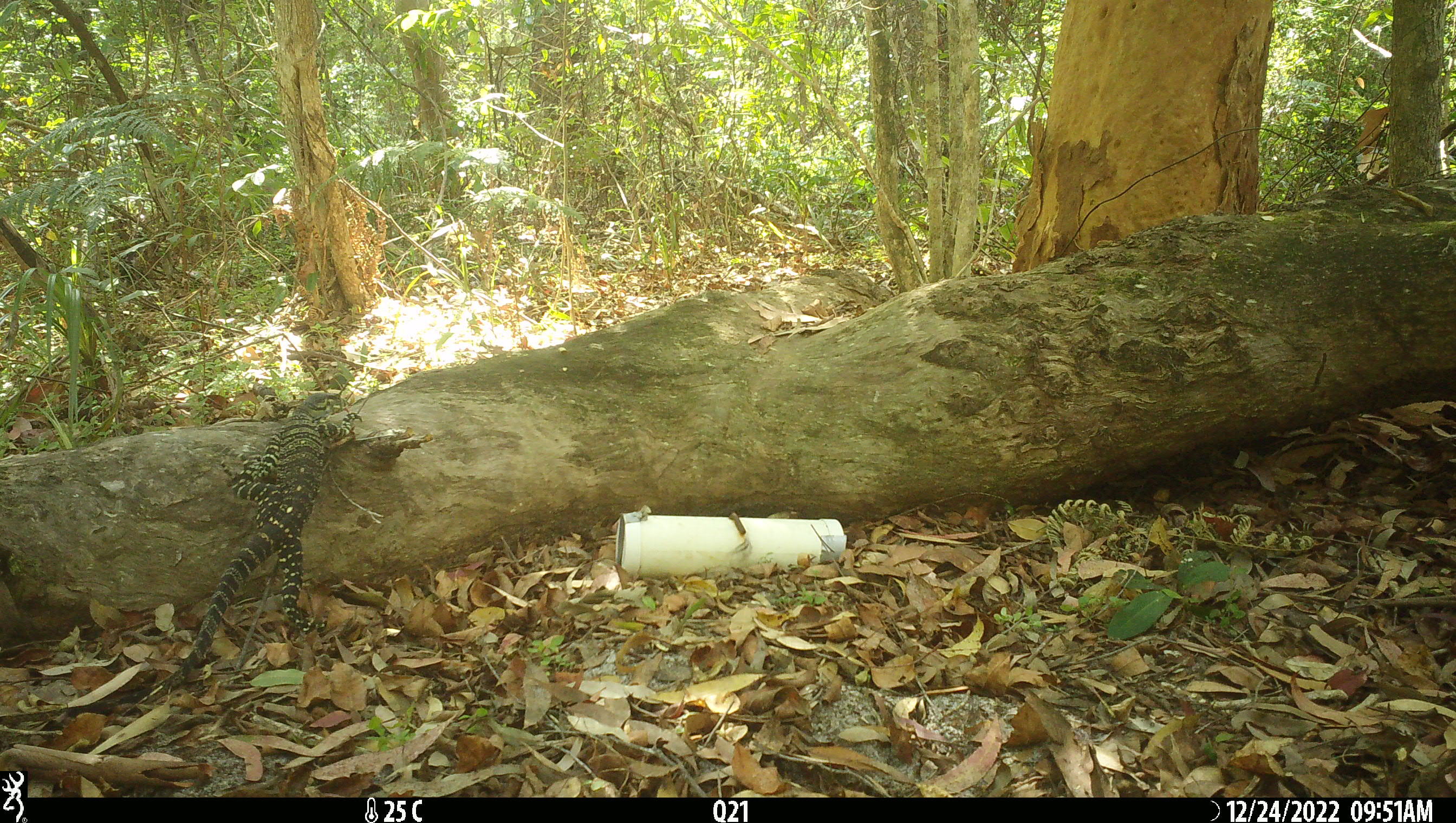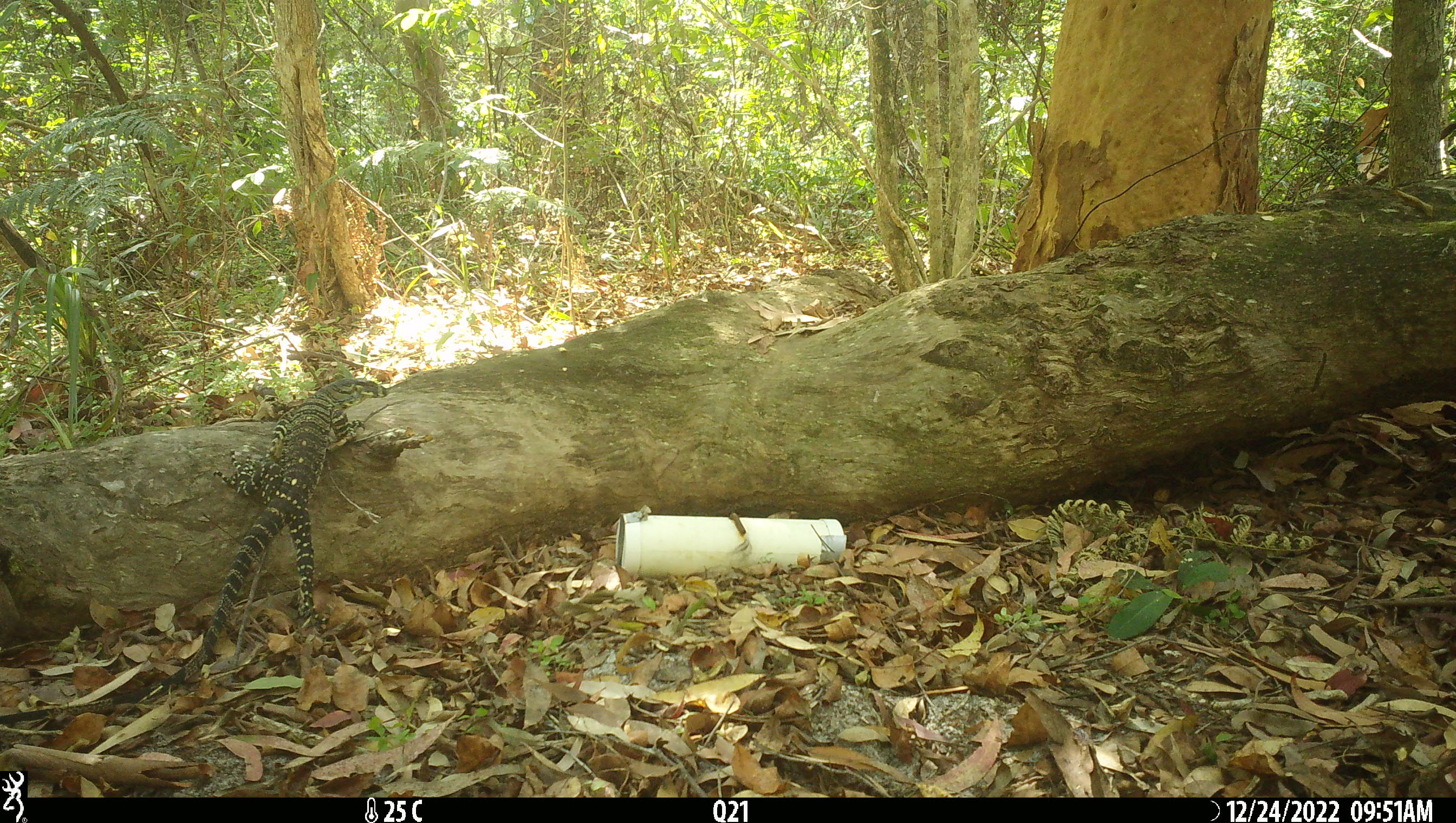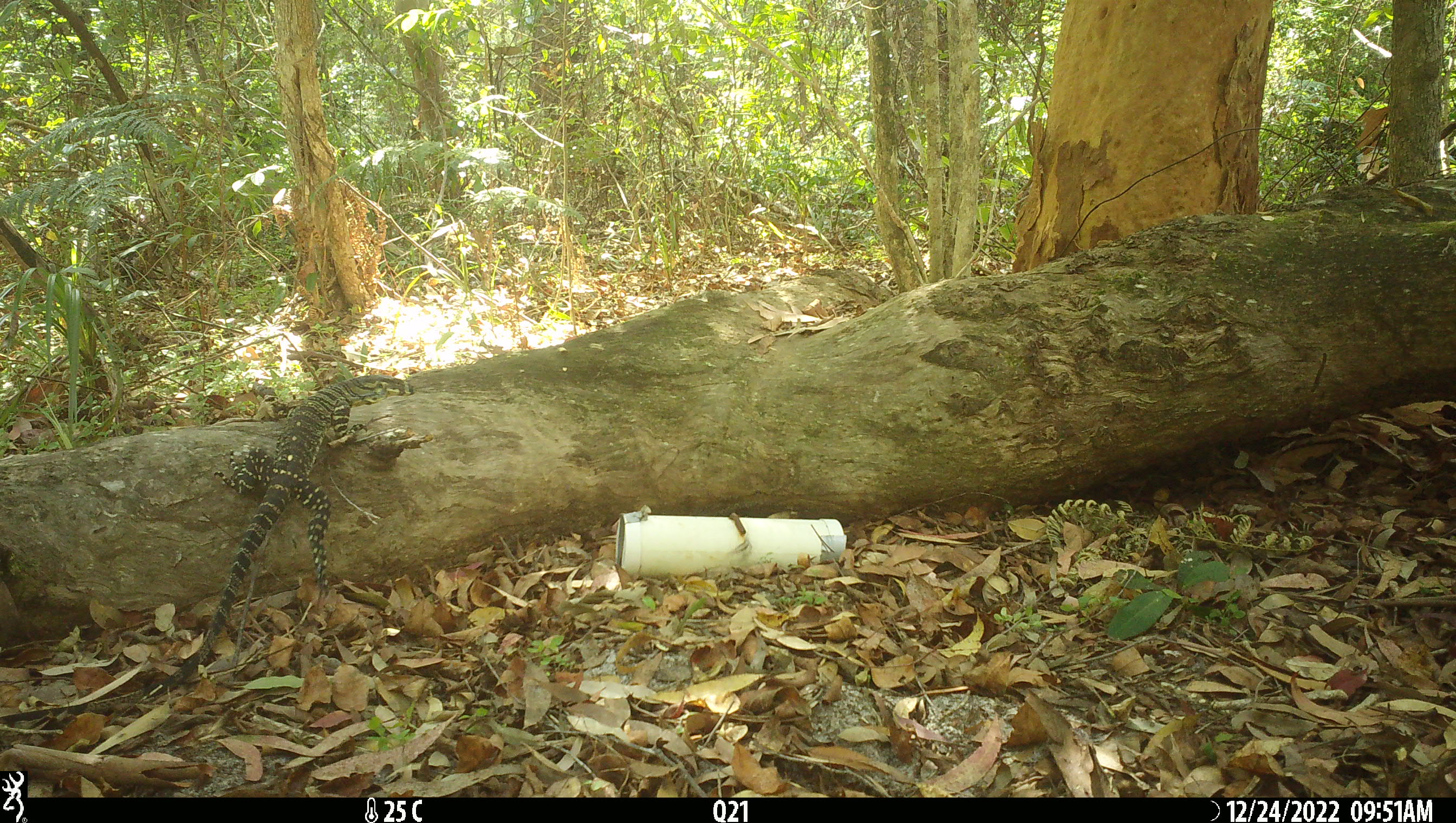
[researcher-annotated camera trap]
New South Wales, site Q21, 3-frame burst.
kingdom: Animalia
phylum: Chordata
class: Reptilia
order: Squamata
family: Varanidae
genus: Varanus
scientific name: Varanus varius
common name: lace monitor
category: goanna